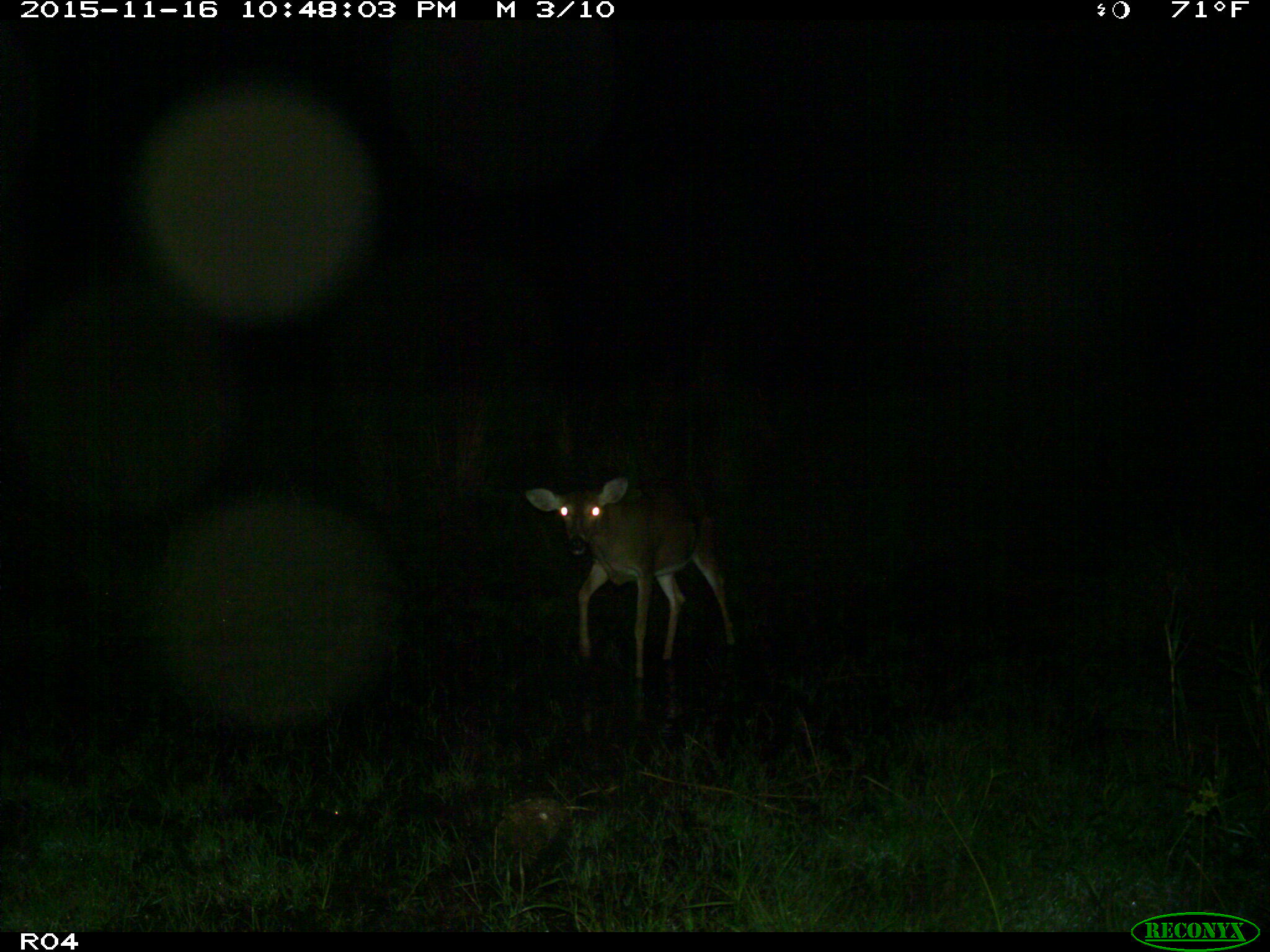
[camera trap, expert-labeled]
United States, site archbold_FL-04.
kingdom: Animalia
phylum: Chordata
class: Mammalia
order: Artiodactyla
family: Cervidae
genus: Odocoileus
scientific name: Odocoileus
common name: deer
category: unidentified deer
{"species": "unidentified deer (deer) (Odocoileus)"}